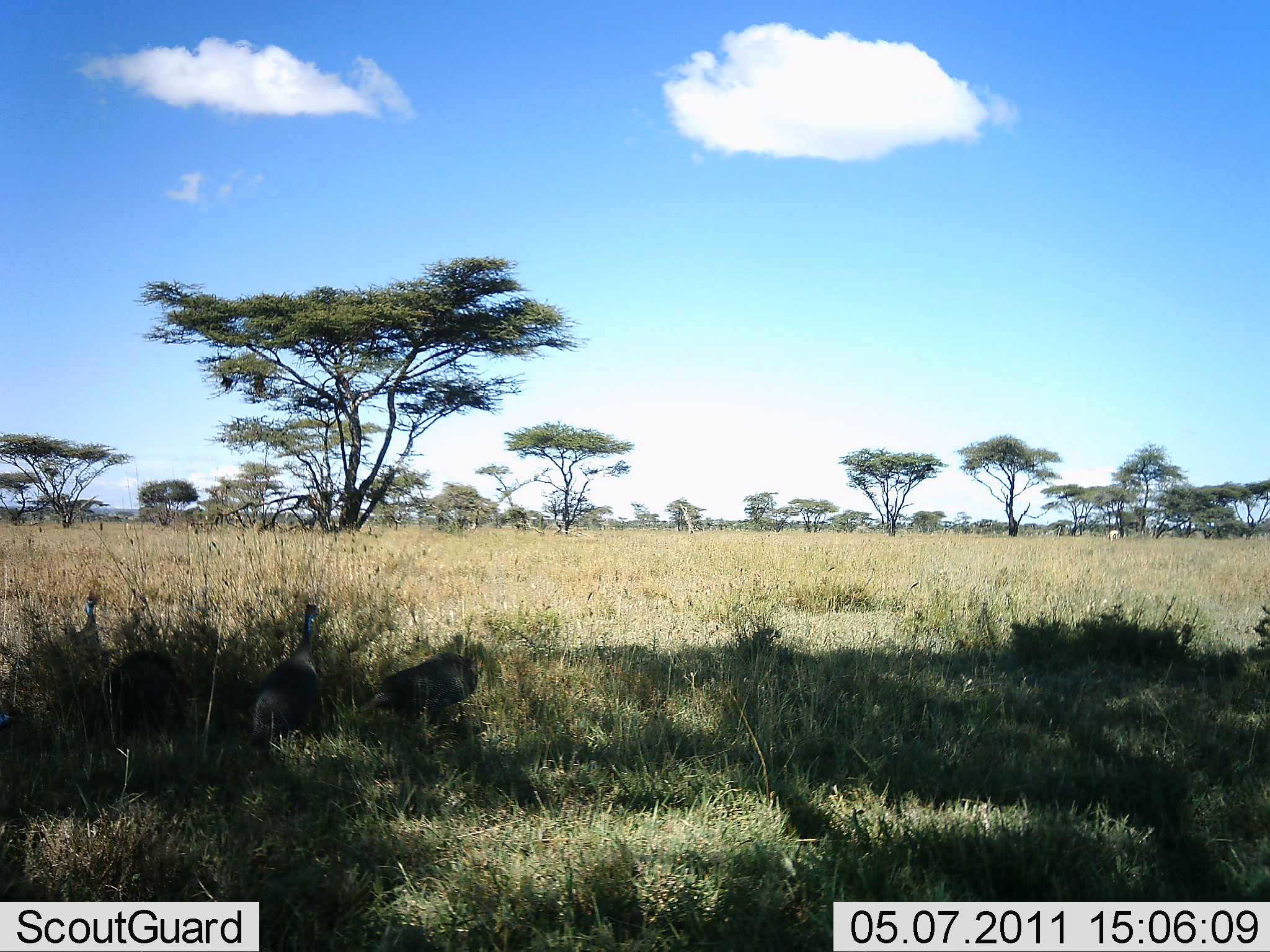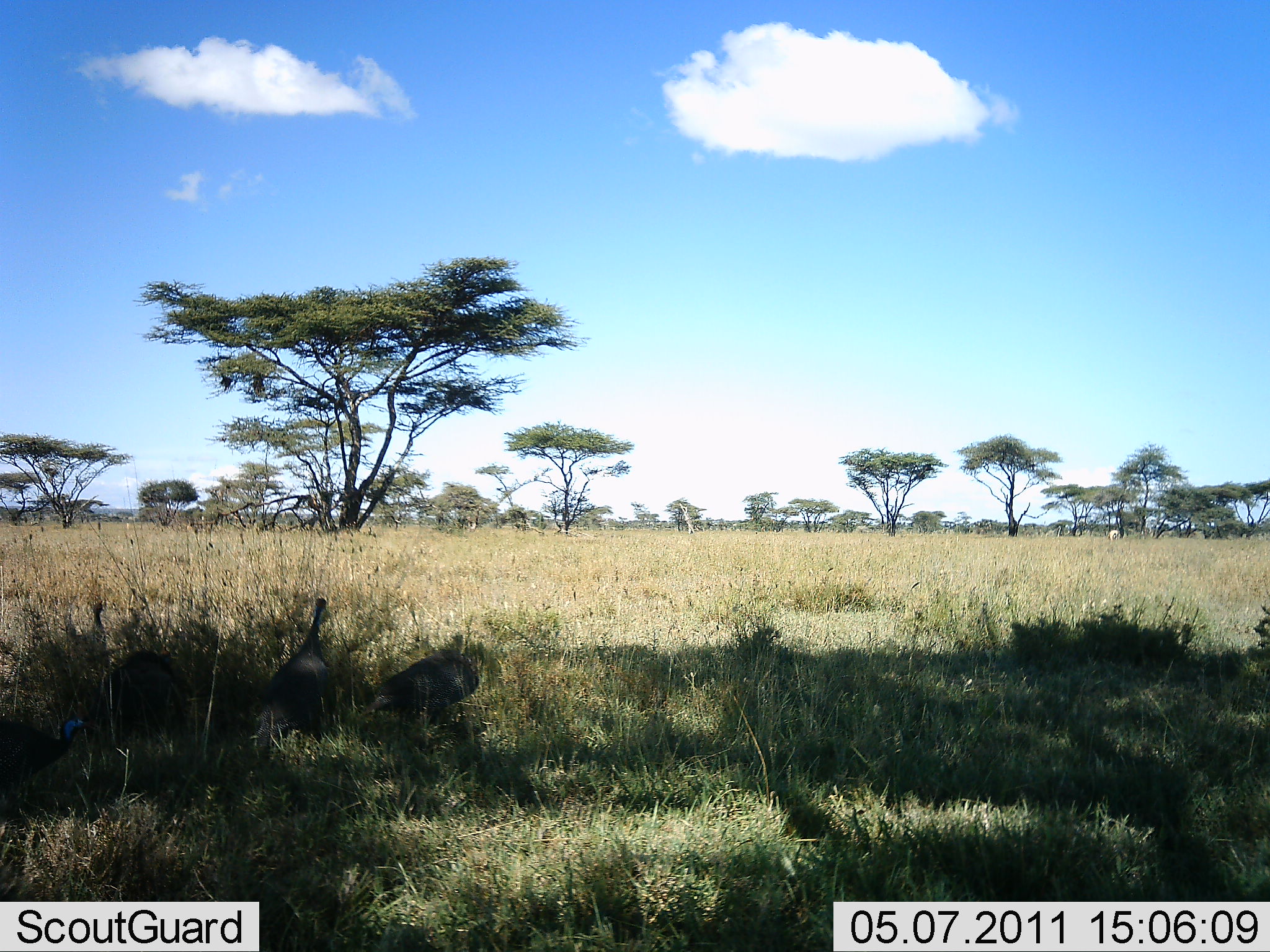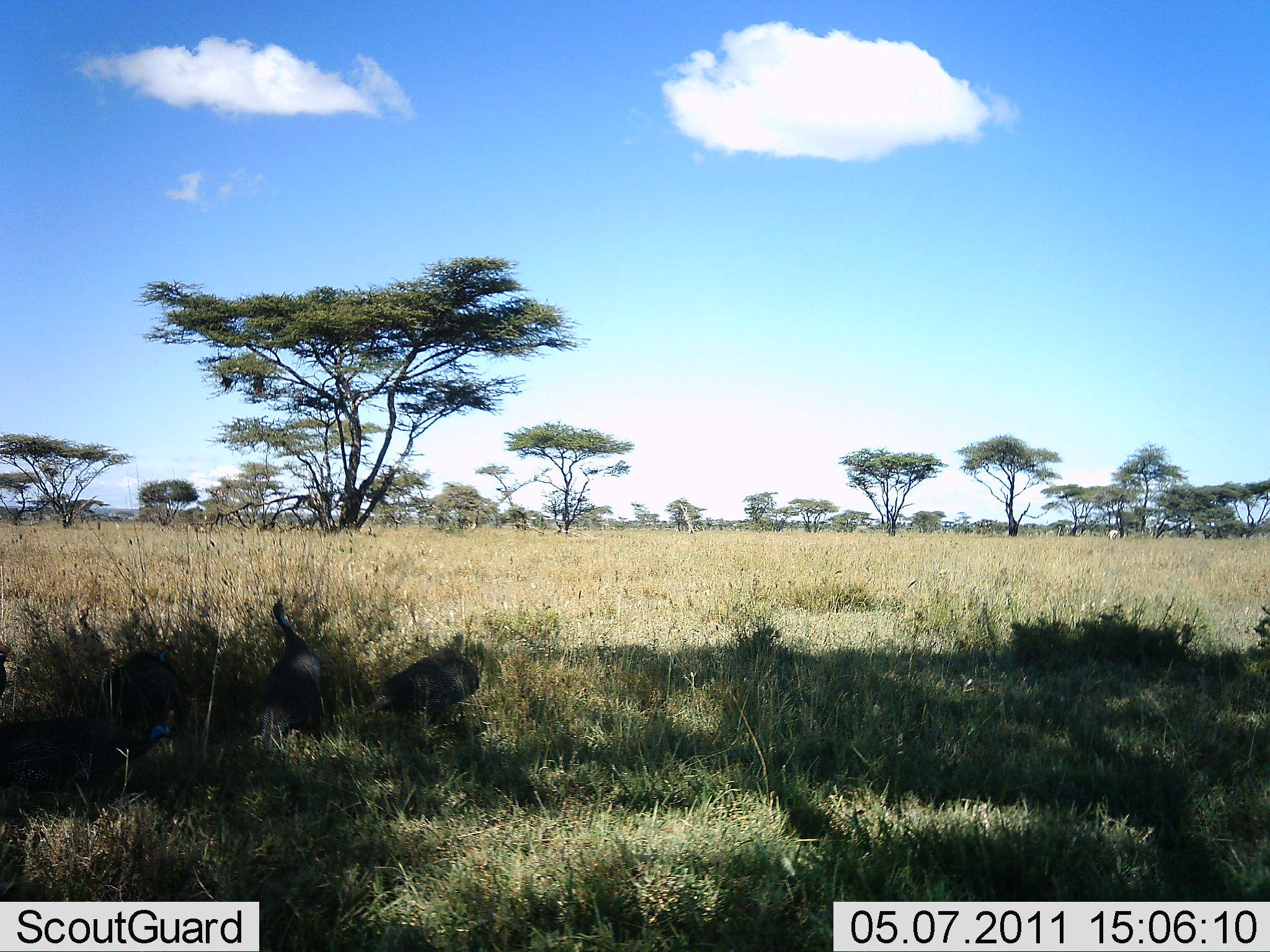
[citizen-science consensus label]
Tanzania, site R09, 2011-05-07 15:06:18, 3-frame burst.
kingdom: Animalia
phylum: Chordata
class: Aves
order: Galliformes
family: Numididae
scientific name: Numididae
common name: guinea fowl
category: guineafowl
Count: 5.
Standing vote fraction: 45%.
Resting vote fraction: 0%.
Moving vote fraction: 45%.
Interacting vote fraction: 0%.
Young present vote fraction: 0%.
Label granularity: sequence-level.